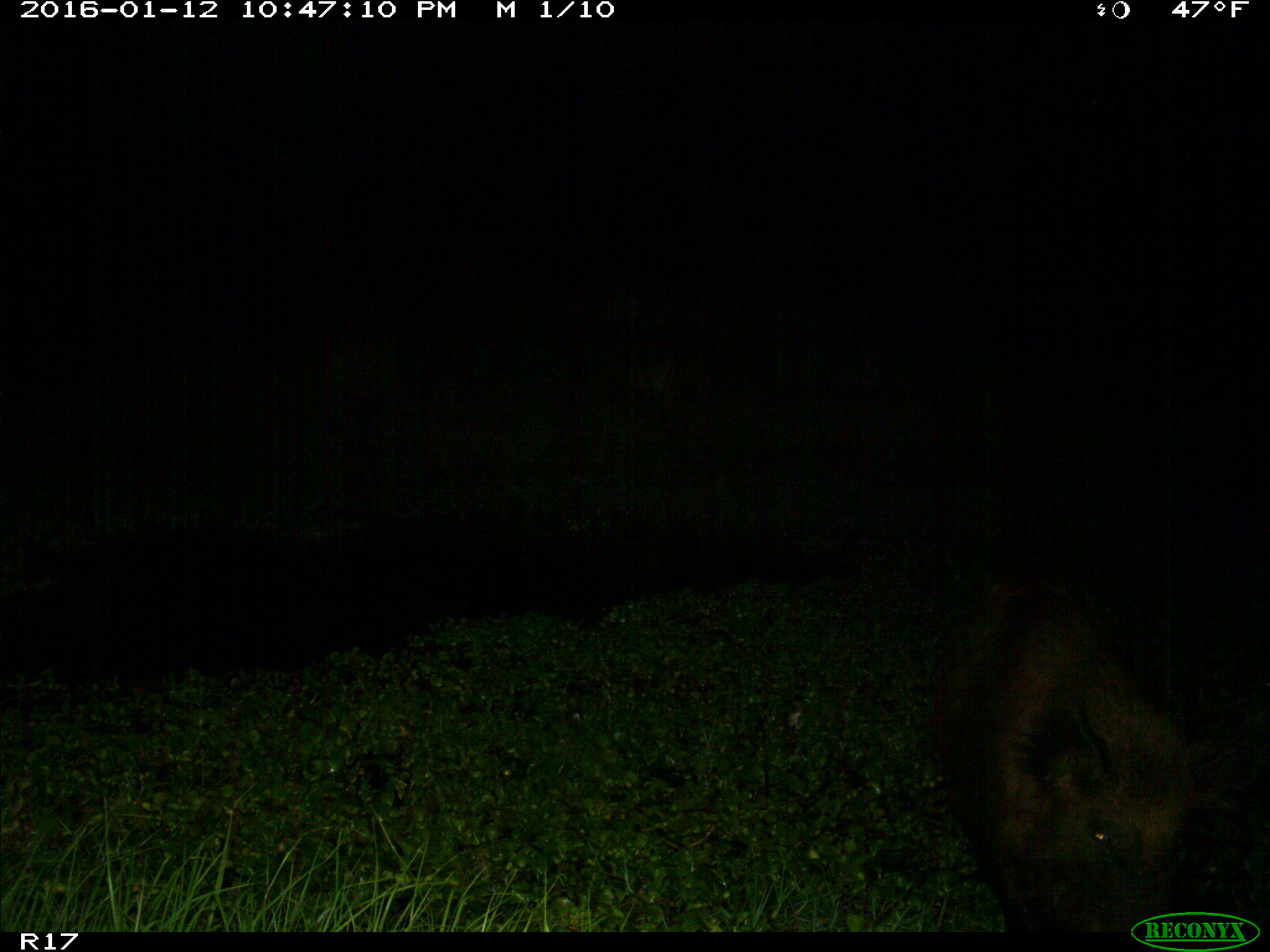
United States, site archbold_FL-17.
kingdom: Animalia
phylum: Chordata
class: Mammalia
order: Artiodactyla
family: Suidae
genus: Sus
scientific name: Sus scrofa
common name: wild boar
Sus scrofa (wild boar).